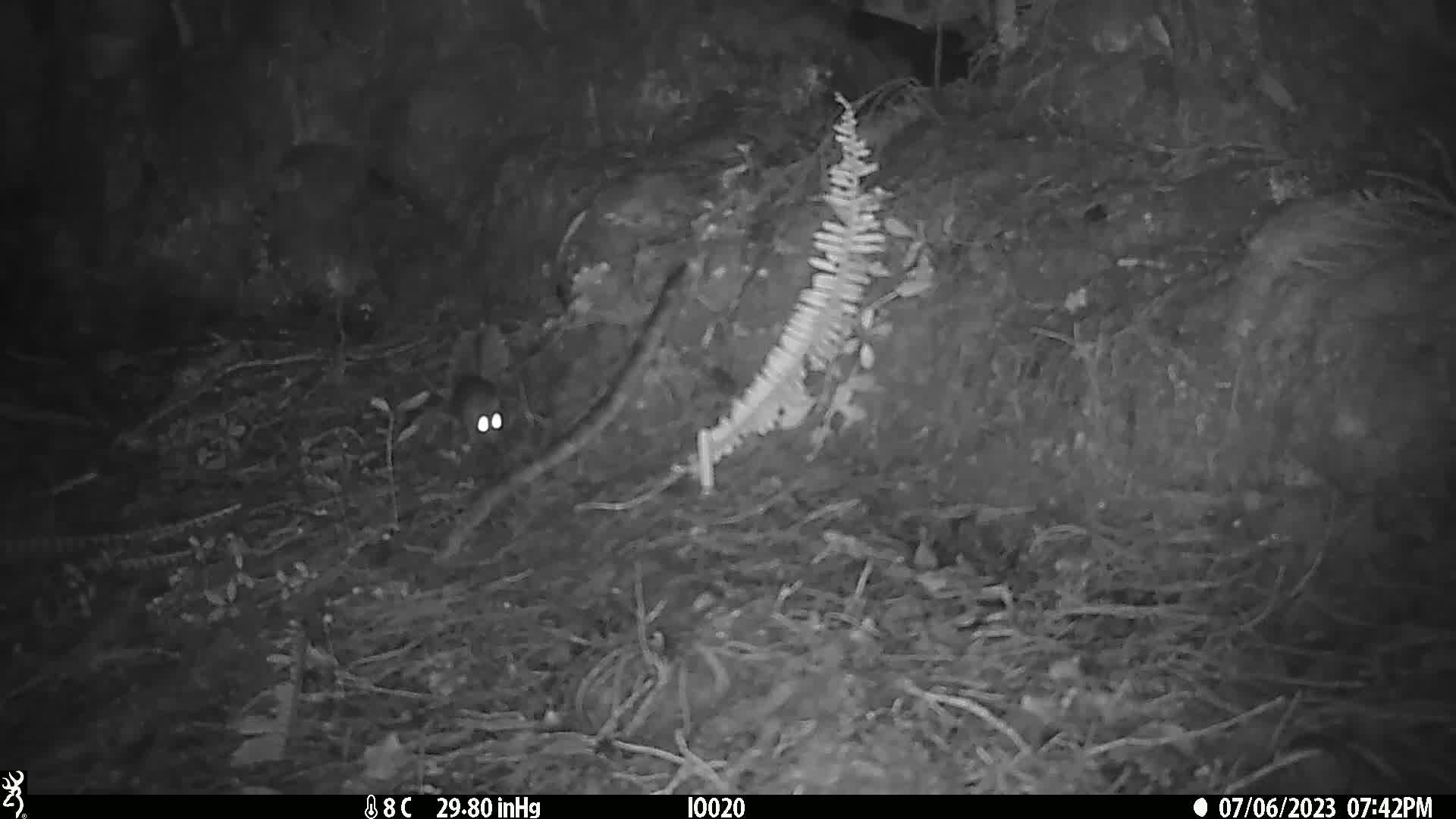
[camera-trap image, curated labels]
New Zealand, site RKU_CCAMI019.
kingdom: Animalia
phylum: Chordata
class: Mammalia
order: Rodentia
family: Muridae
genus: Rattus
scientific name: Rattus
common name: rat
Rat (Rattus).